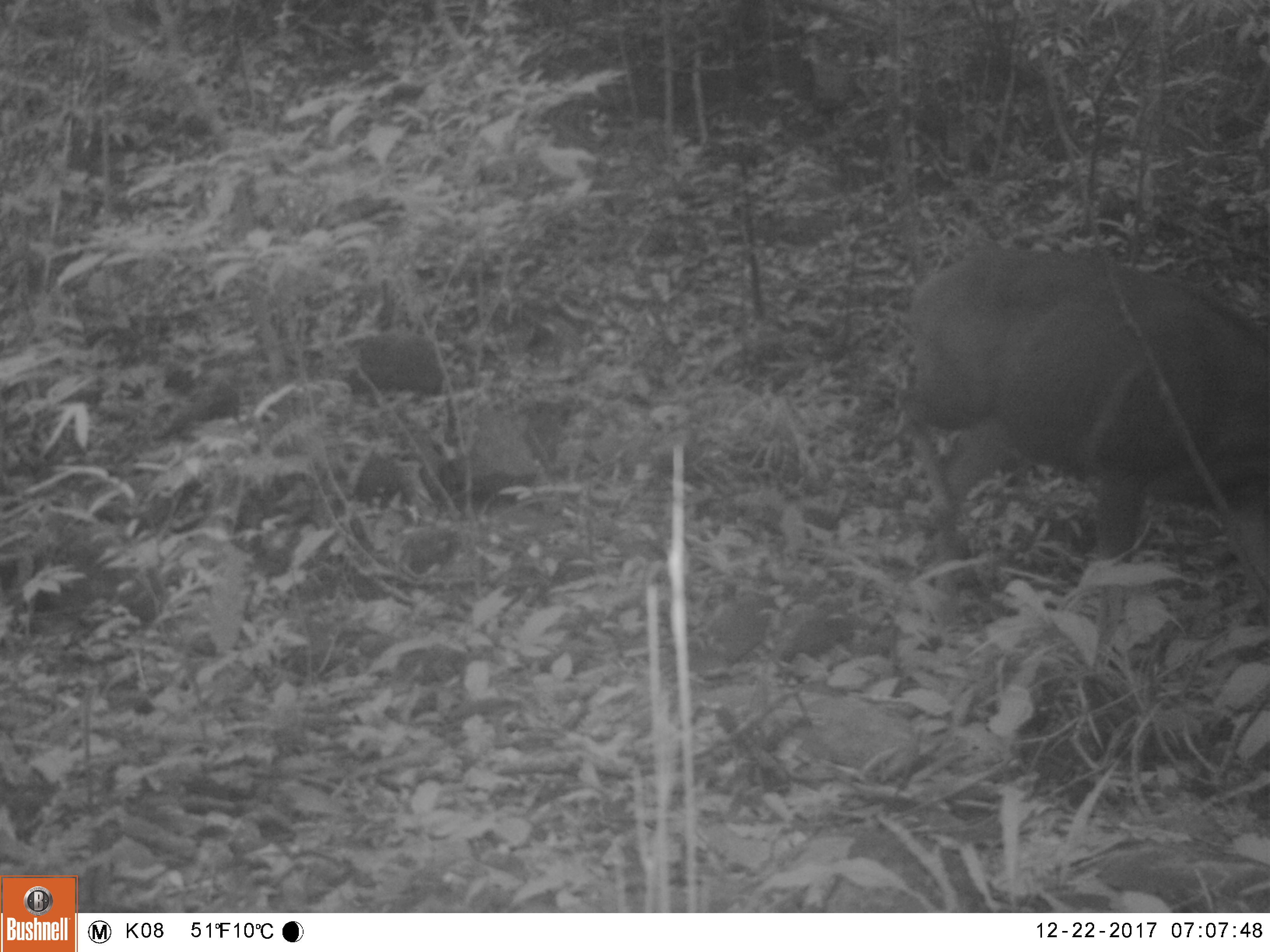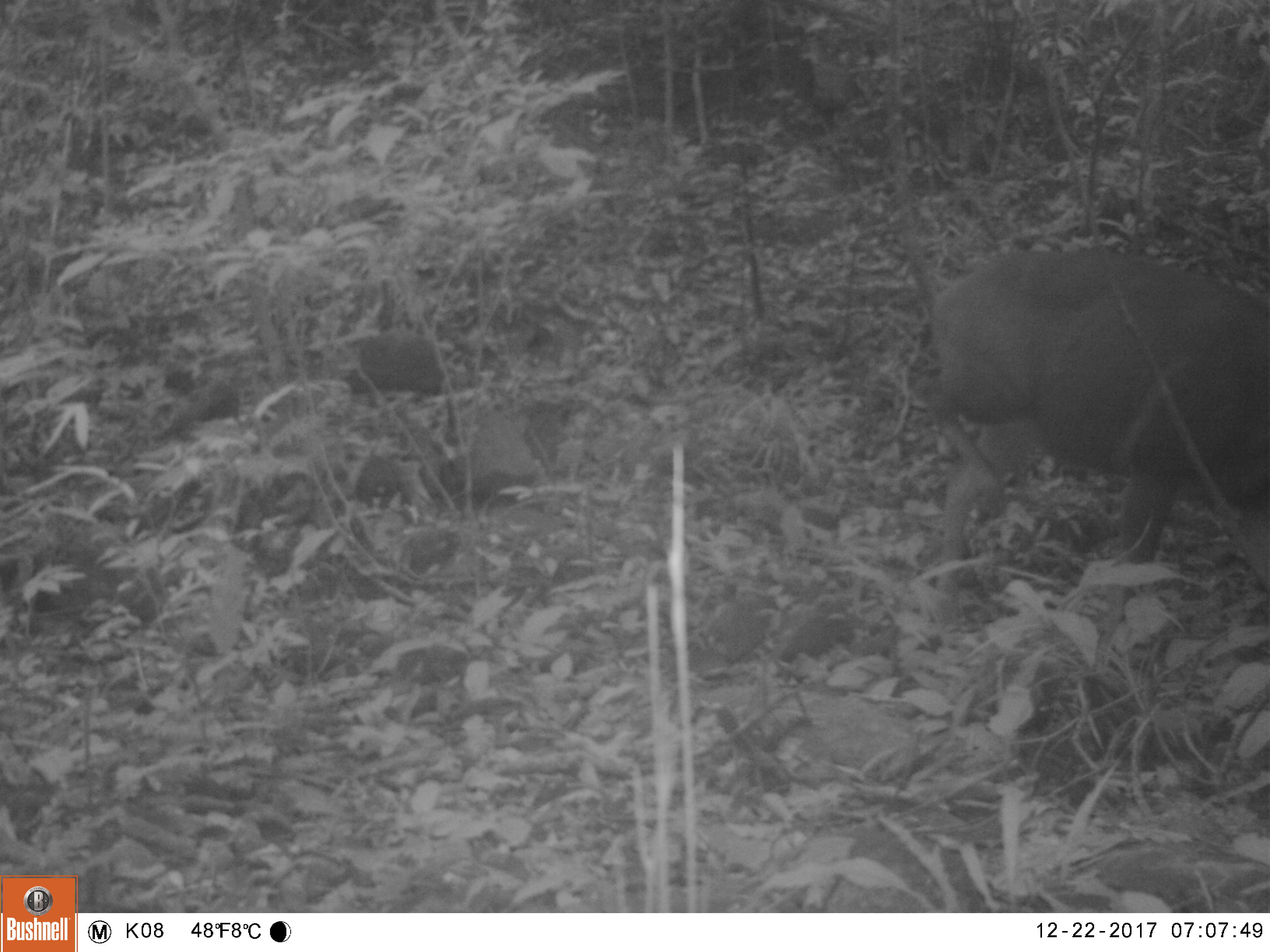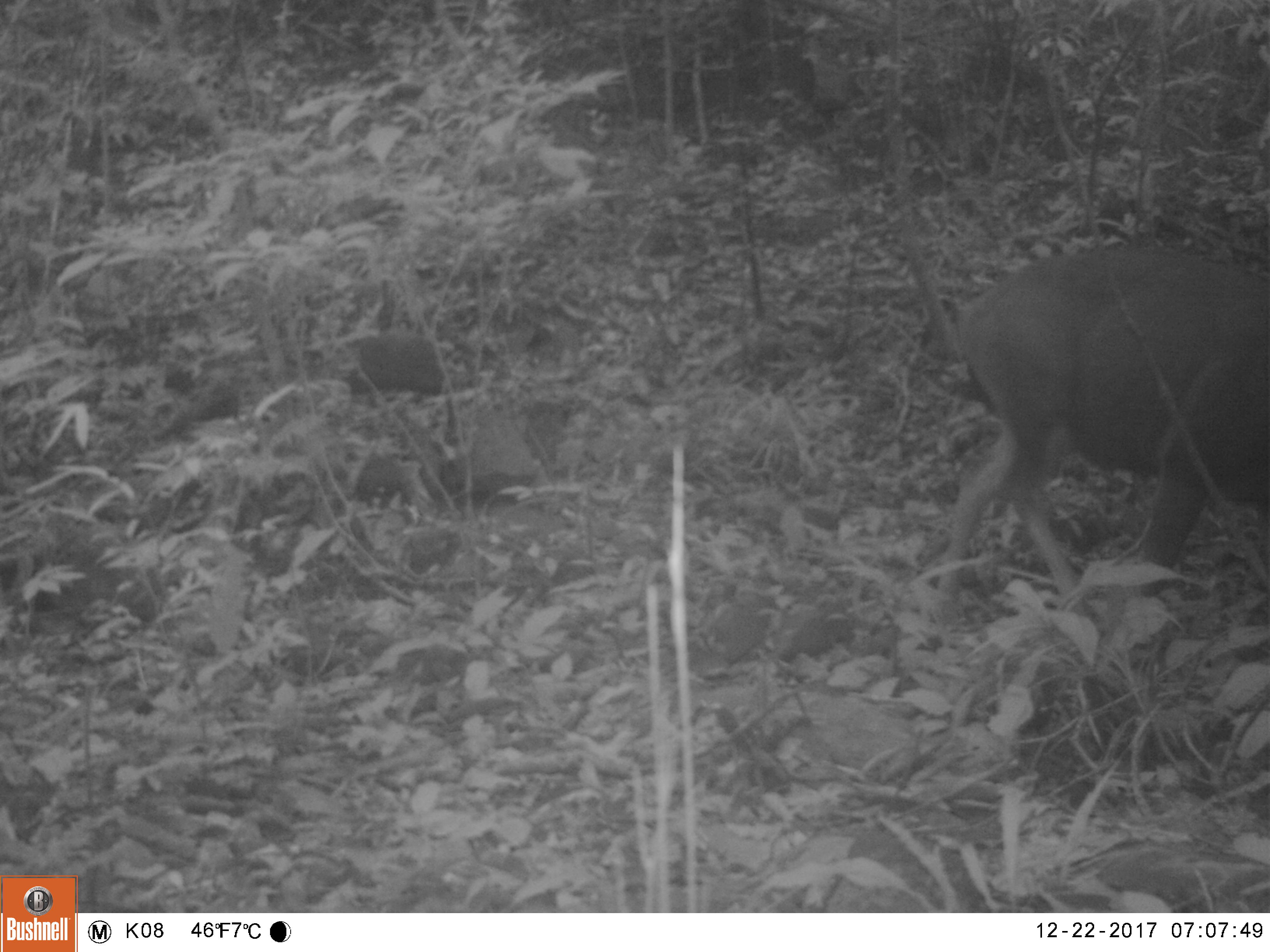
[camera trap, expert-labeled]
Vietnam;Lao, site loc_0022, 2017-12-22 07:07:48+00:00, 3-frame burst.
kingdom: Animalia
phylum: Chordata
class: Mammalia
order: Artiodactyla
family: Cervidae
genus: Rusa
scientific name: Rusa unicolor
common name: sambar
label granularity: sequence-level